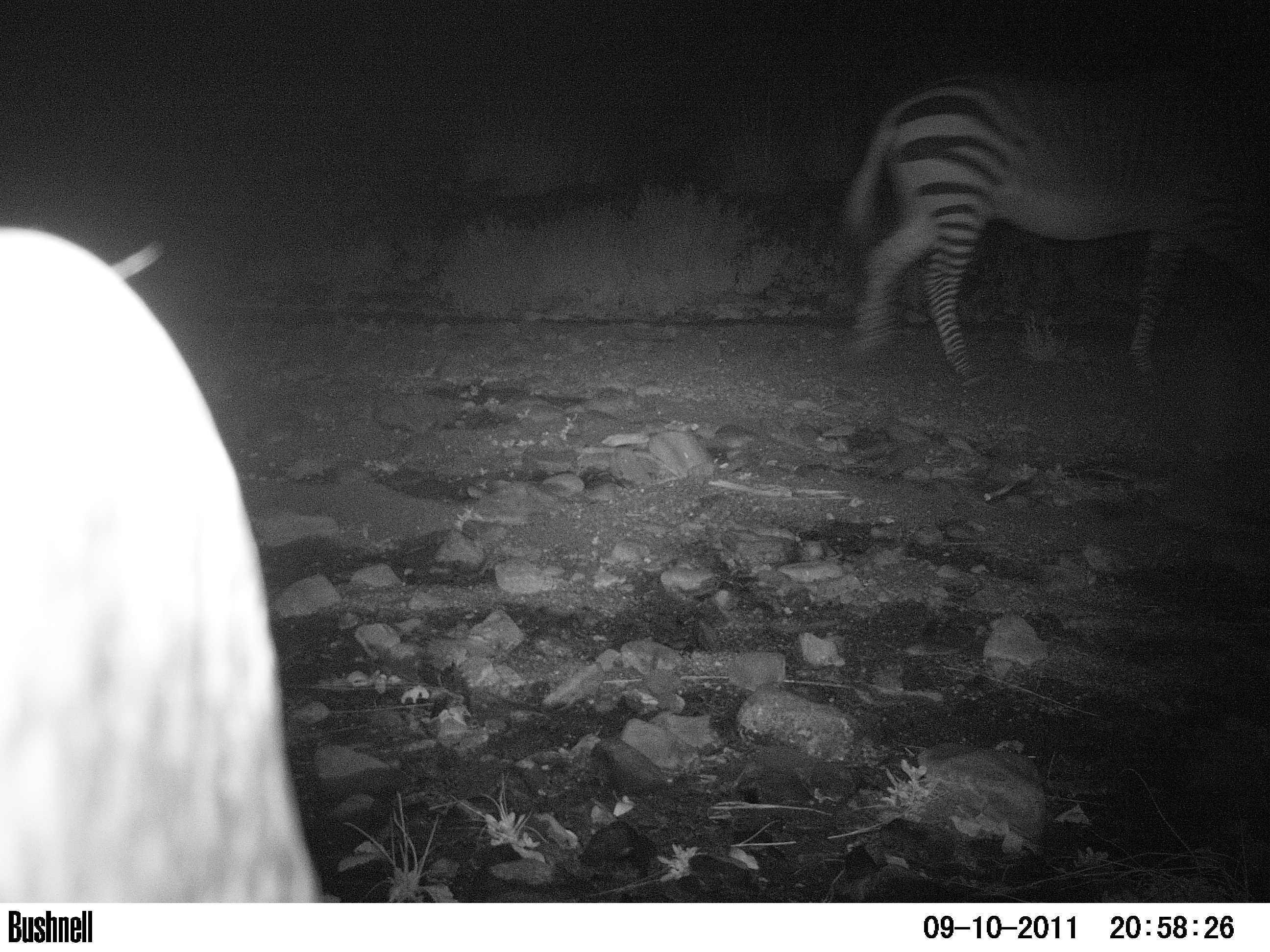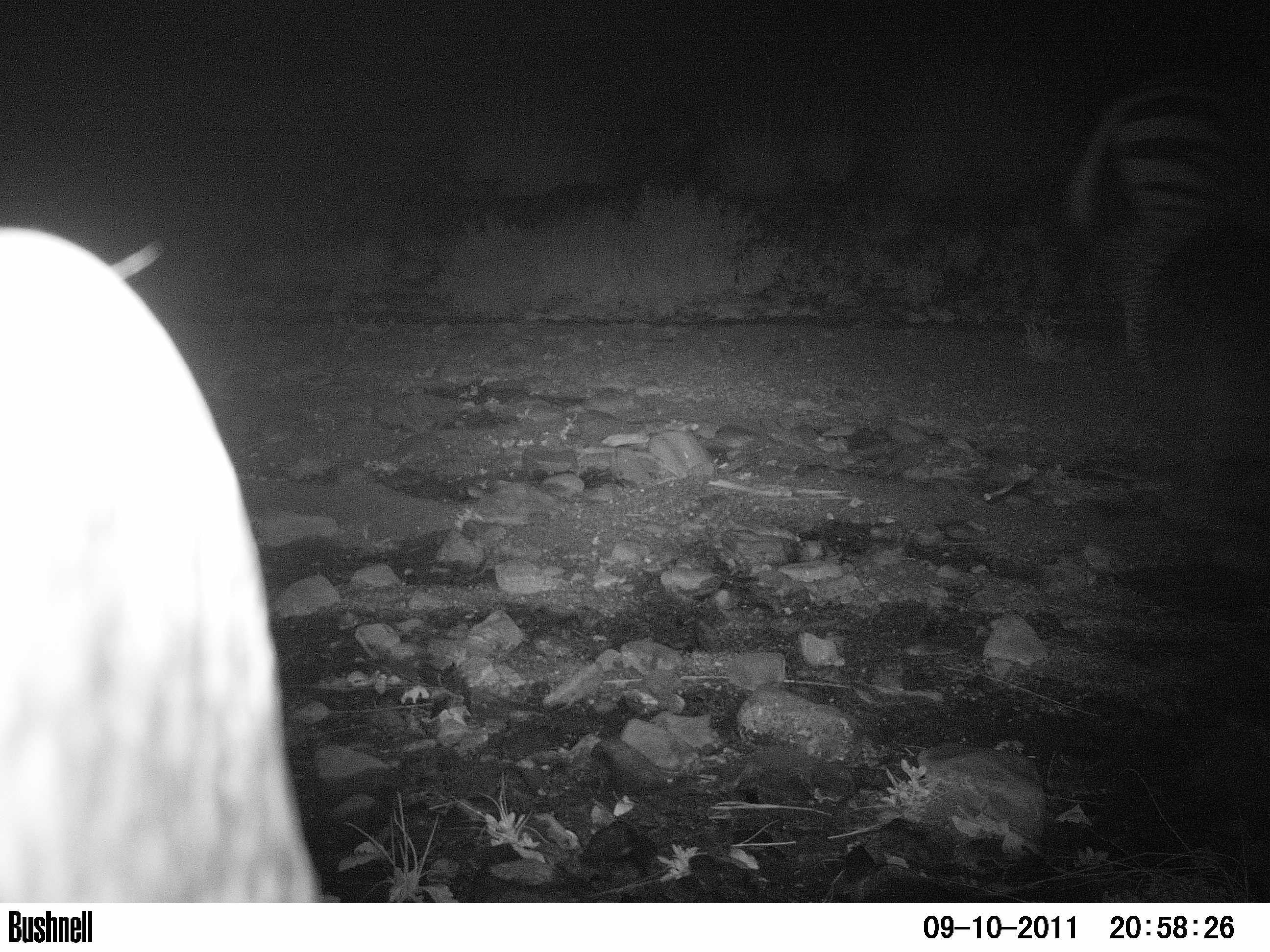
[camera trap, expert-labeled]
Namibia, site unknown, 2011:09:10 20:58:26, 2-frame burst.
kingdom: Animalia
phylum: Chordata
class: Mammalia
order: Perissodactyla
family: Equidae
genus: Equus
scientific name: Equus zebra hartmannae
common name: hartmann's mountain zebra